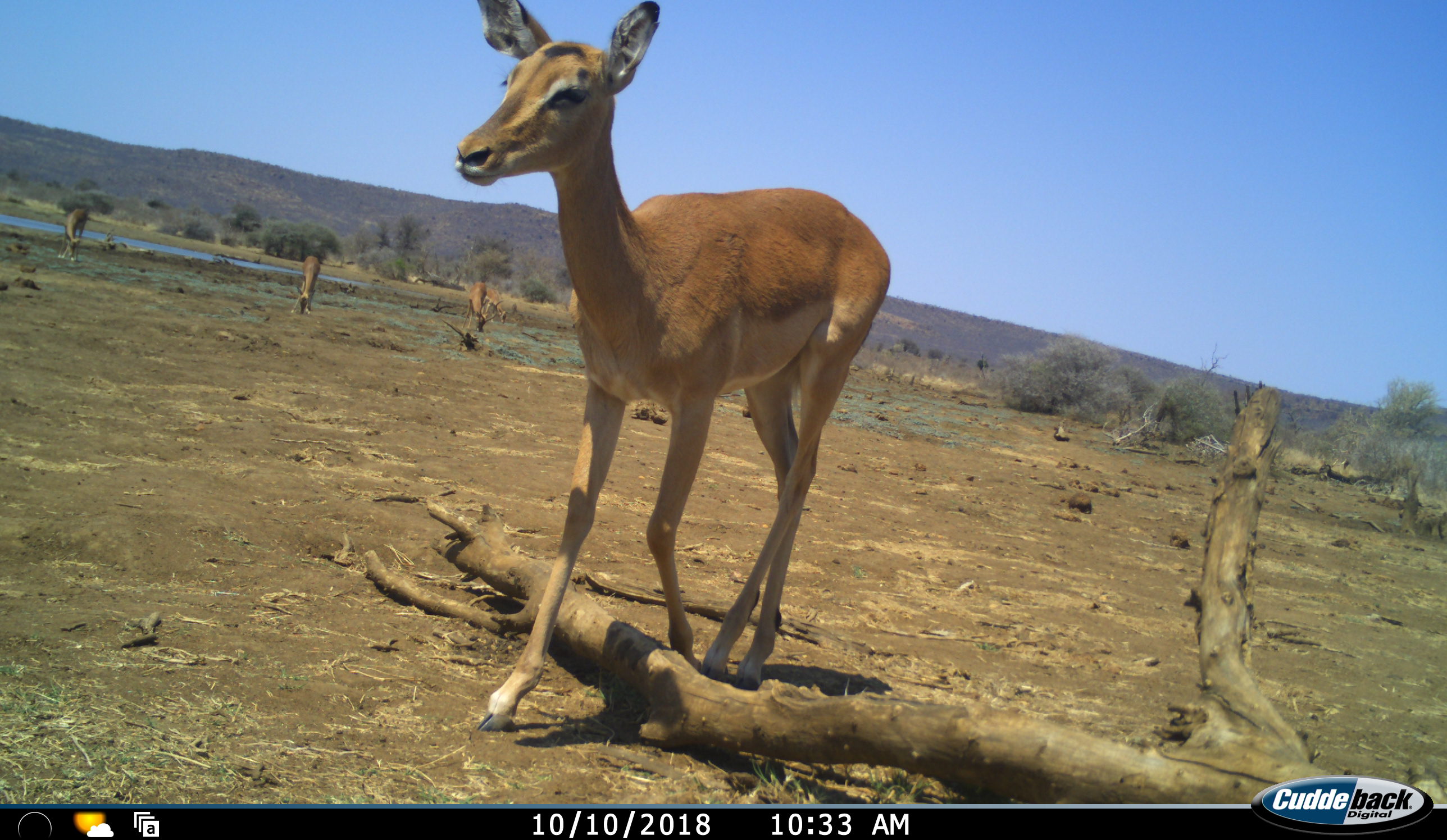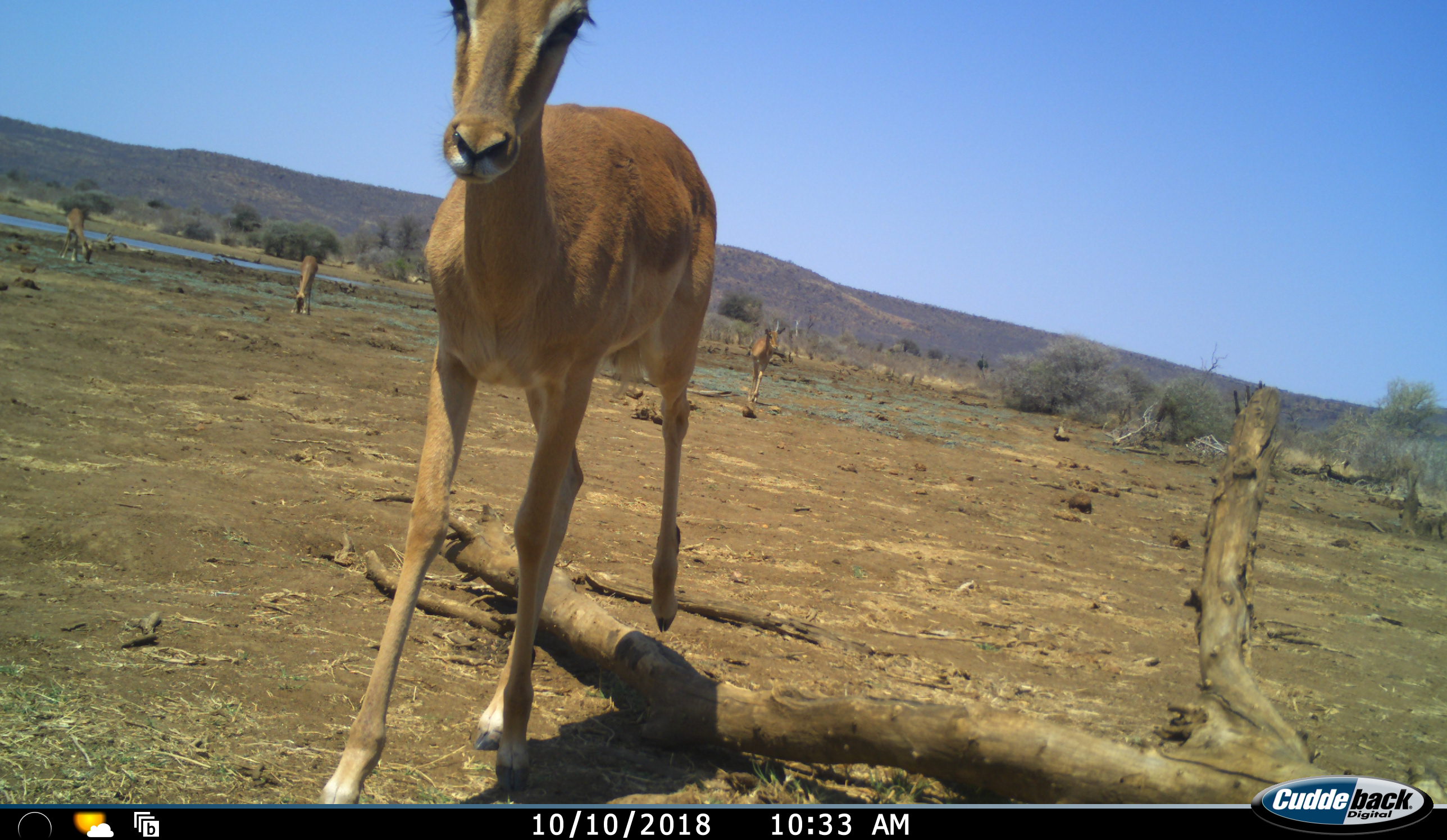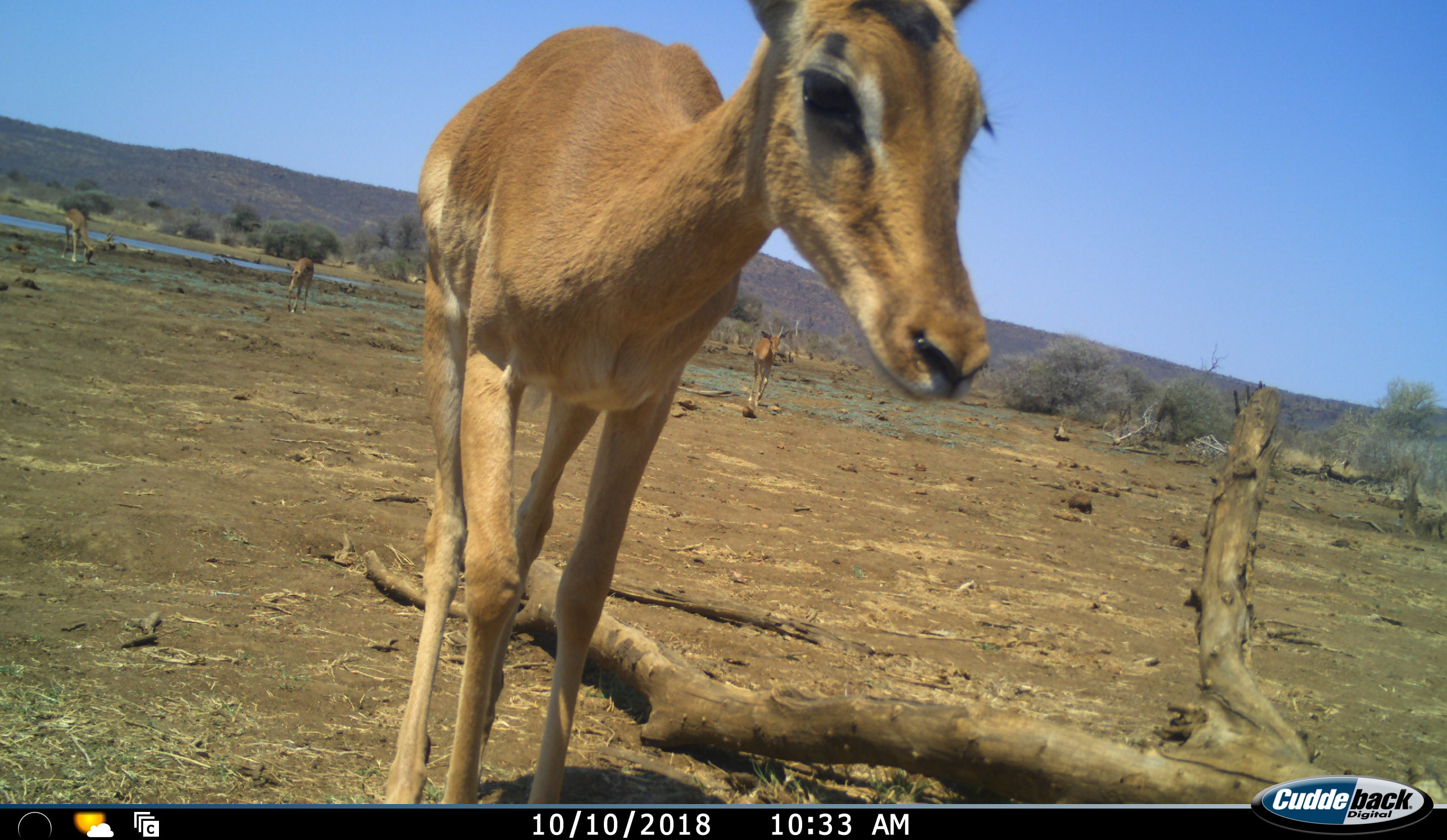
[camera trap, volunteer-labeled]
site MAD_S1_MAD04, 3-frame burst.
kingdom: Animalia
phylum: Chordata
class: Mammalia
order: Artiodactyla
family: Bovidae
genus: Aepyceros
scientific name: Aepyceros melampus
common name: impala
Impala (Aepyceros melampus), count 6. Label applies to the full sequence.